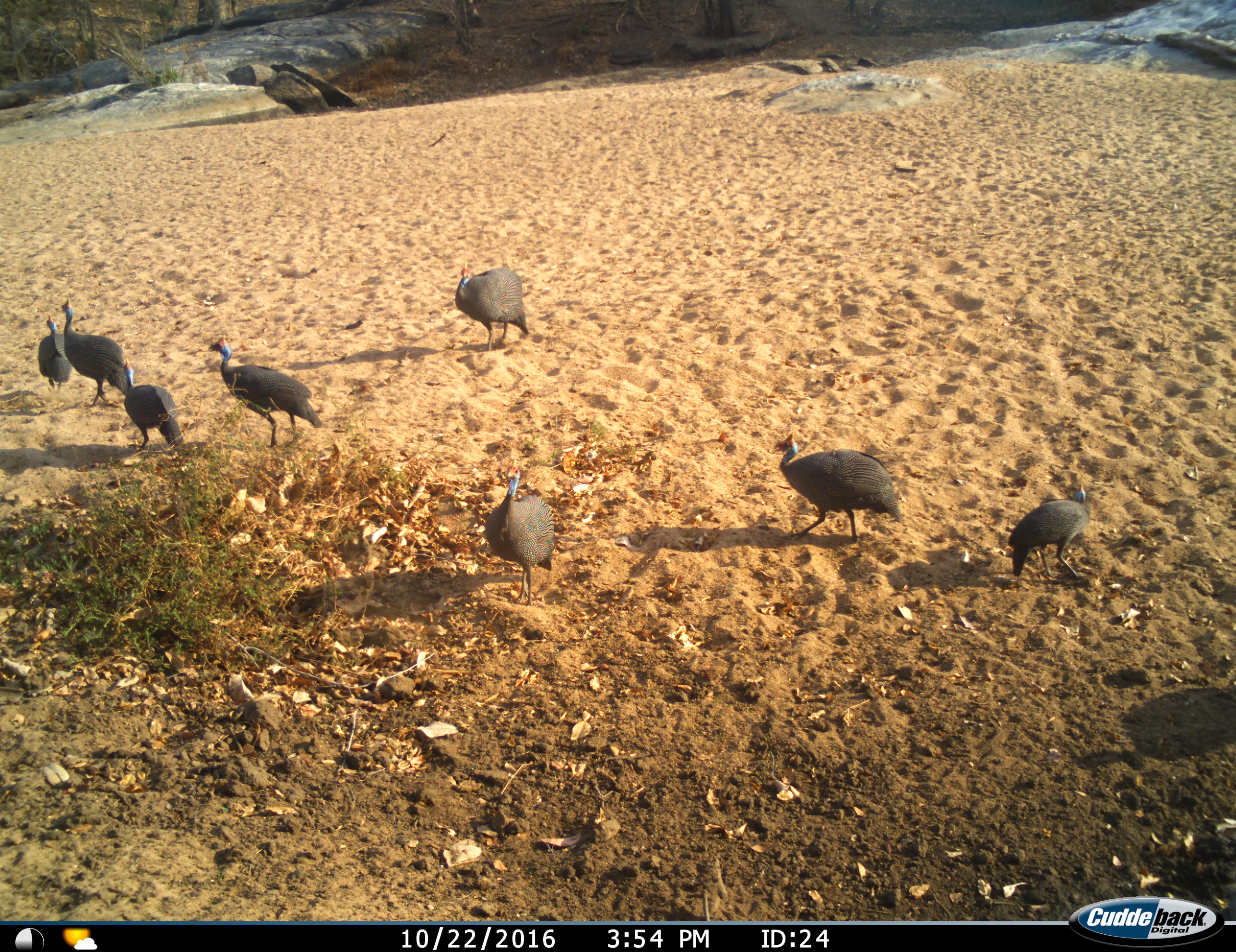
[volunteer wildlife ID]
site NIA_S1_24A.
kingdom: Animalia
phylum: Chordata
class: Aves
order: Galliformes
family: Numididae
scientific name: Numididae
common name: guineafowl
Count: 8.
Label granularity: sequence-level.